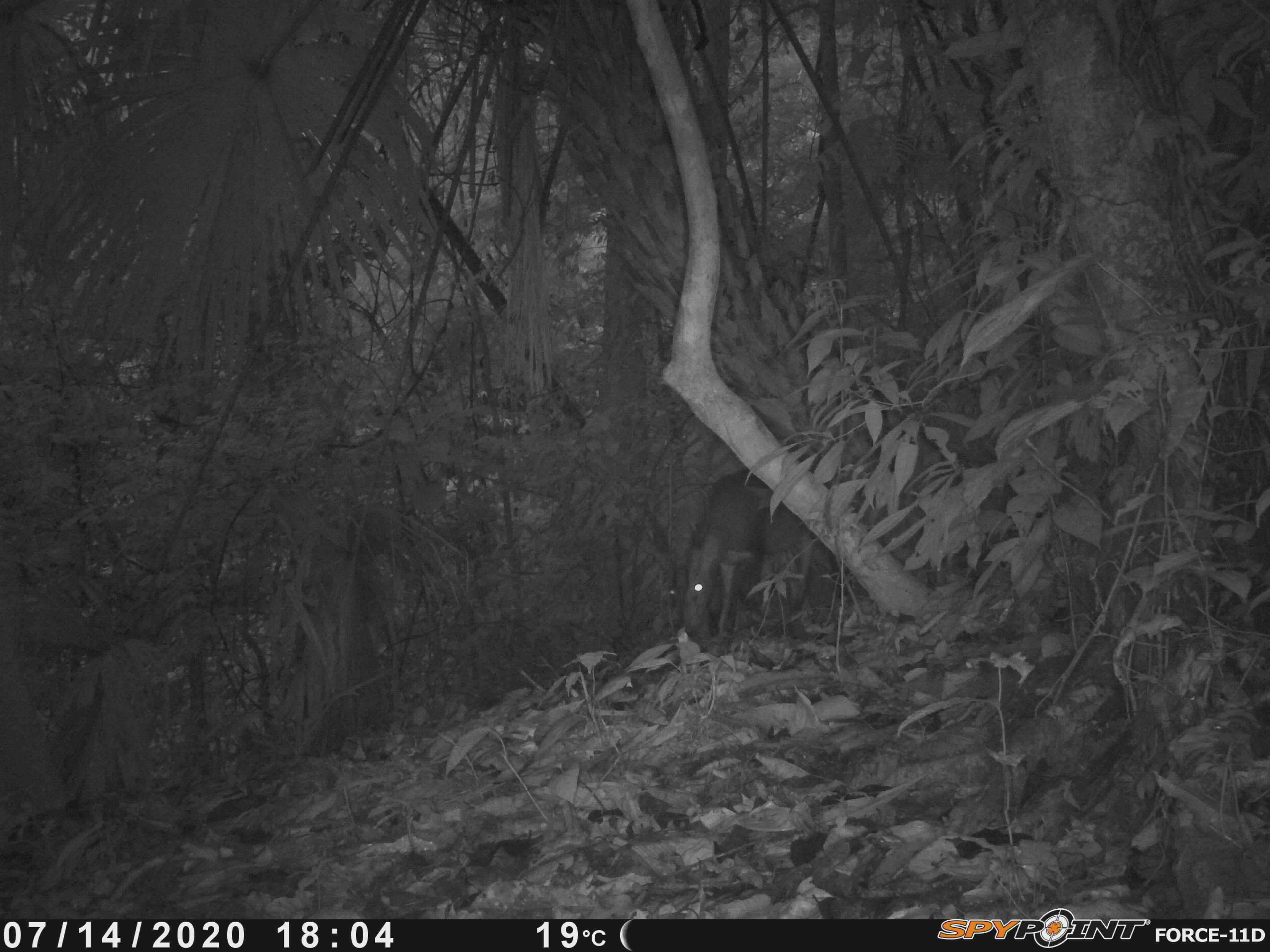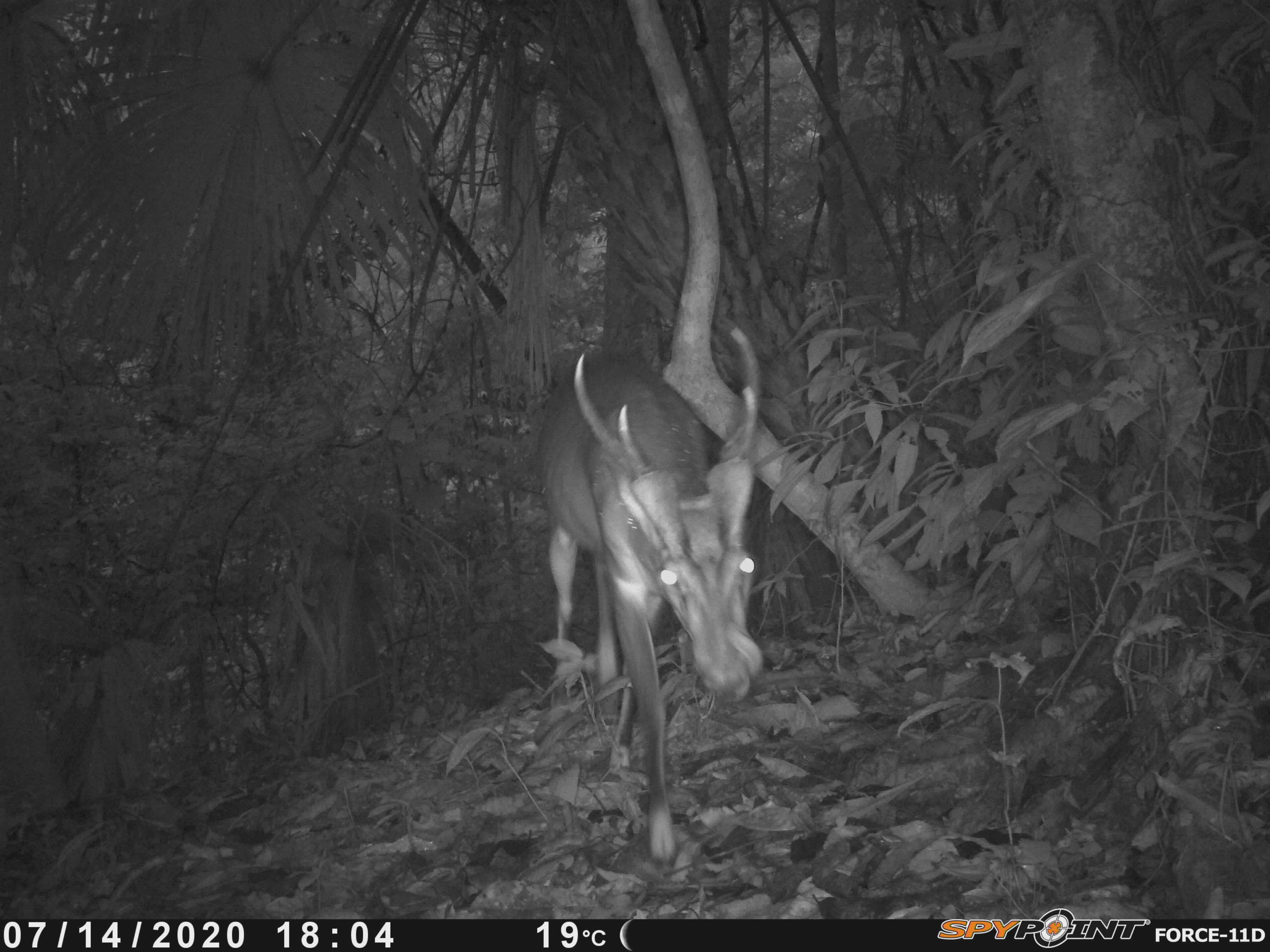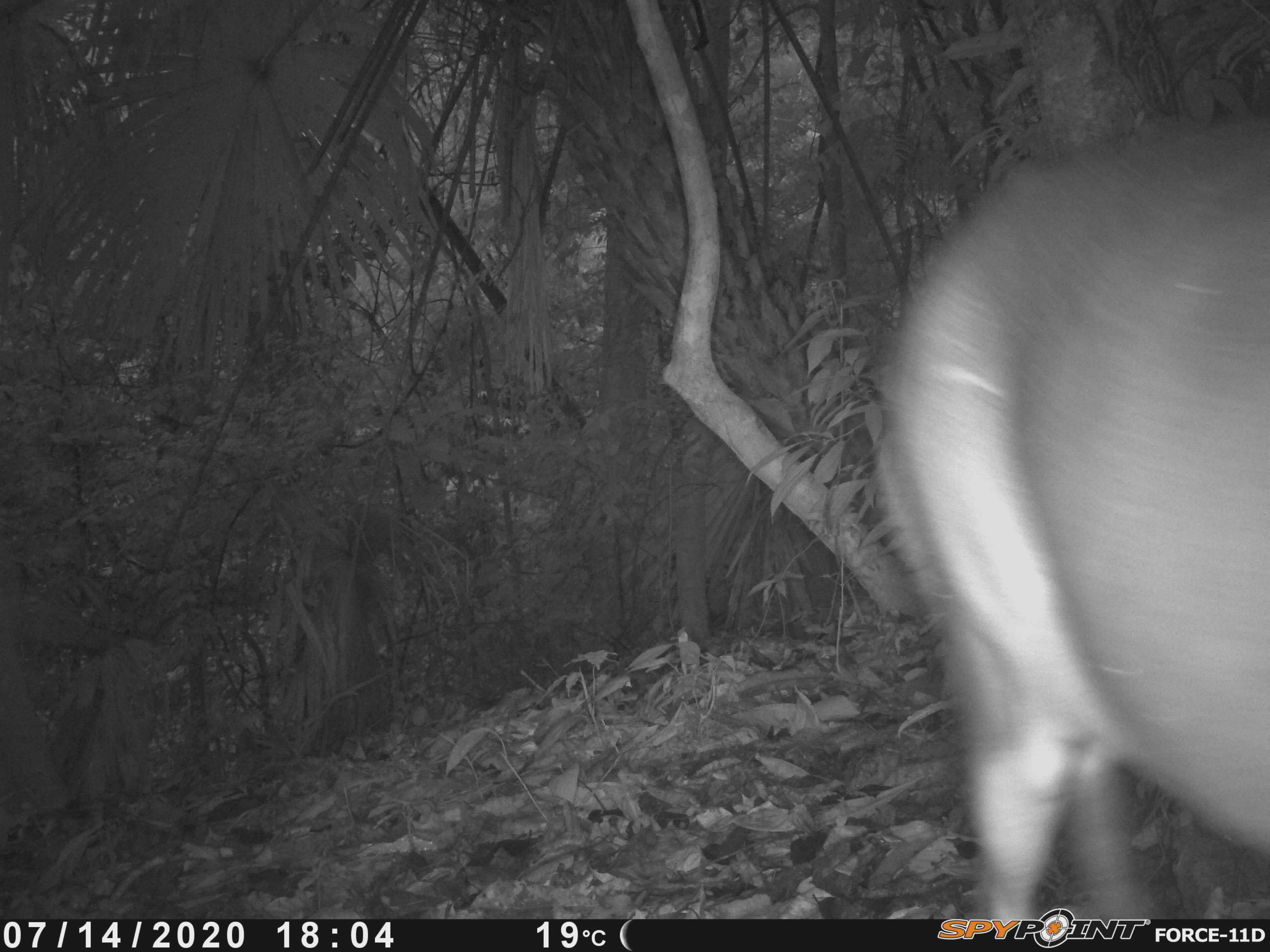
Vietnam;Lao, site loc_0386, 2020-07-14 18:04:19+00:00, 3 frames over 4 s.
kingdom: Animalia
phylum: Chordata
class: Mammalia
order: Artiodactyla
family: Cervidae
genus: Muntiacus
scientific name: Muntiacus vuquangensis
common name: large-antlered muntjac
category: large antlered muntjac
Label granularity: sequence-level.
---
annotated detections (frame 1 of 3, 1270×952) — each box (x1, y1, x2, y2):
large antlered muntjac: (666, 467, 812, 635)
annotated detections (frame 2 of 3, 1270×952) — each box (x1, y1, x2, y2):
large antlered muntjac: (536, 323, 762, 865)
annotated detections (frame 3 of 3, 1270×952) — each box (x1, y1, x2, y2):
large antlered muntjac: (868, 105, 1269, 916)